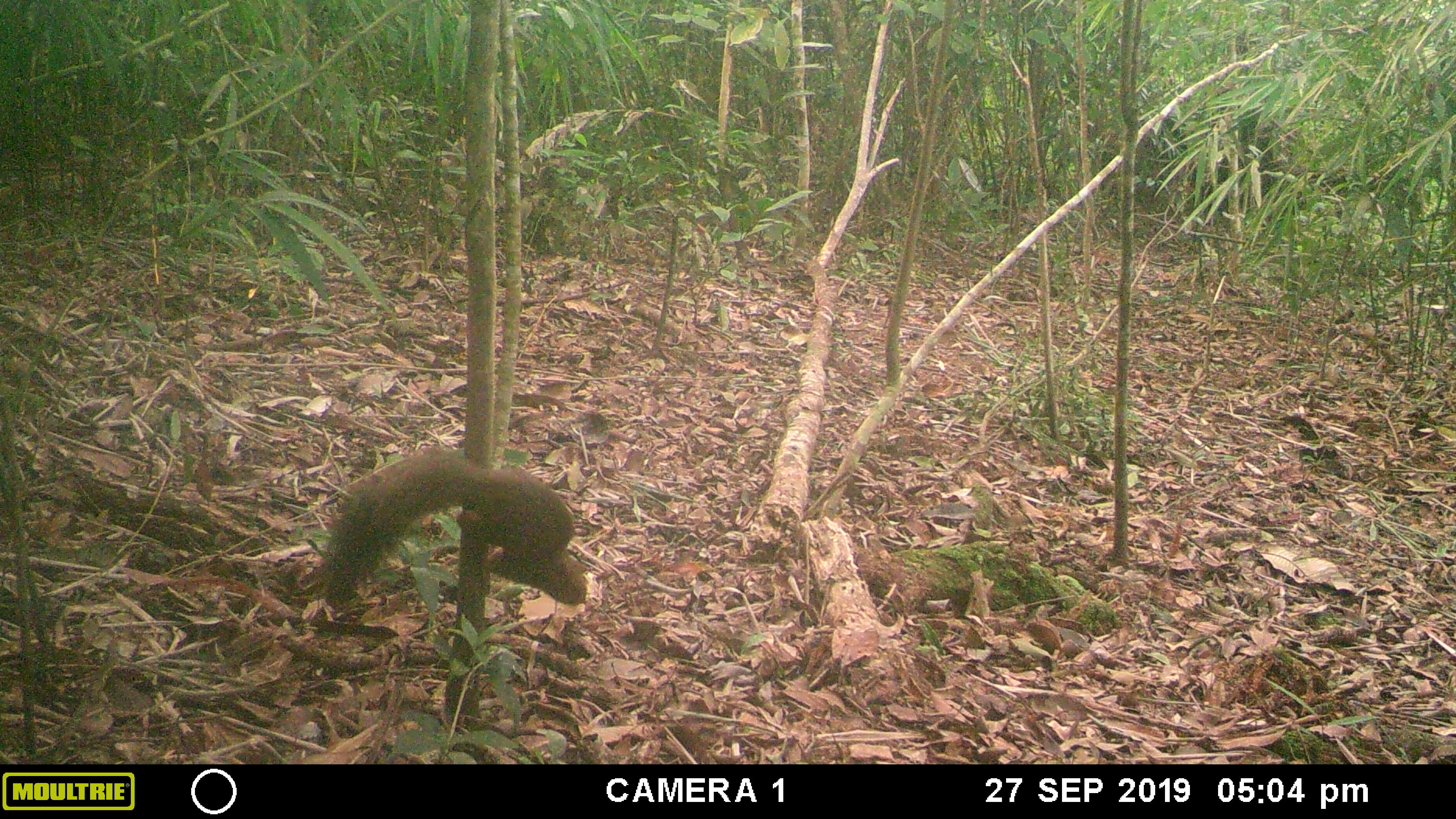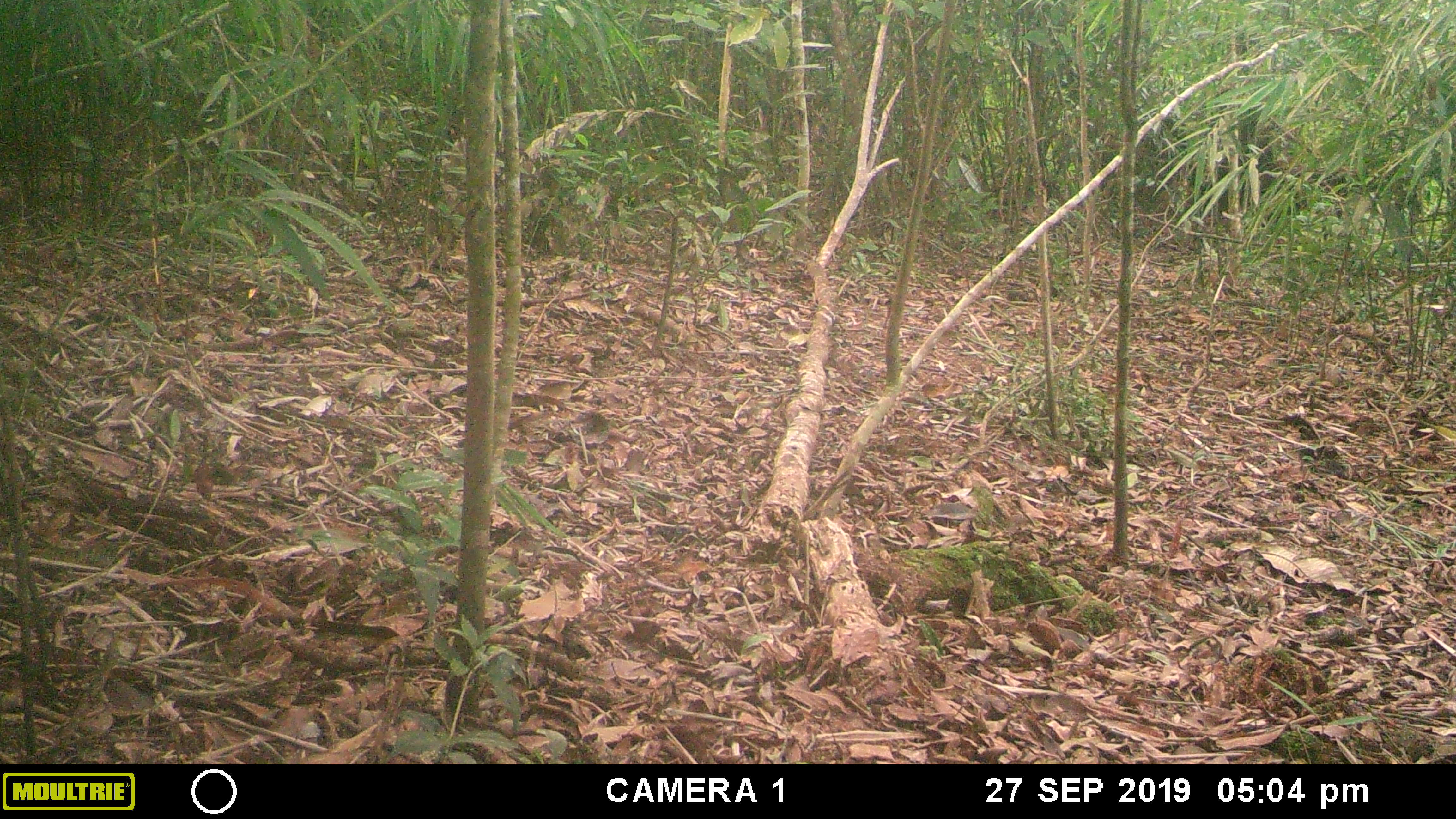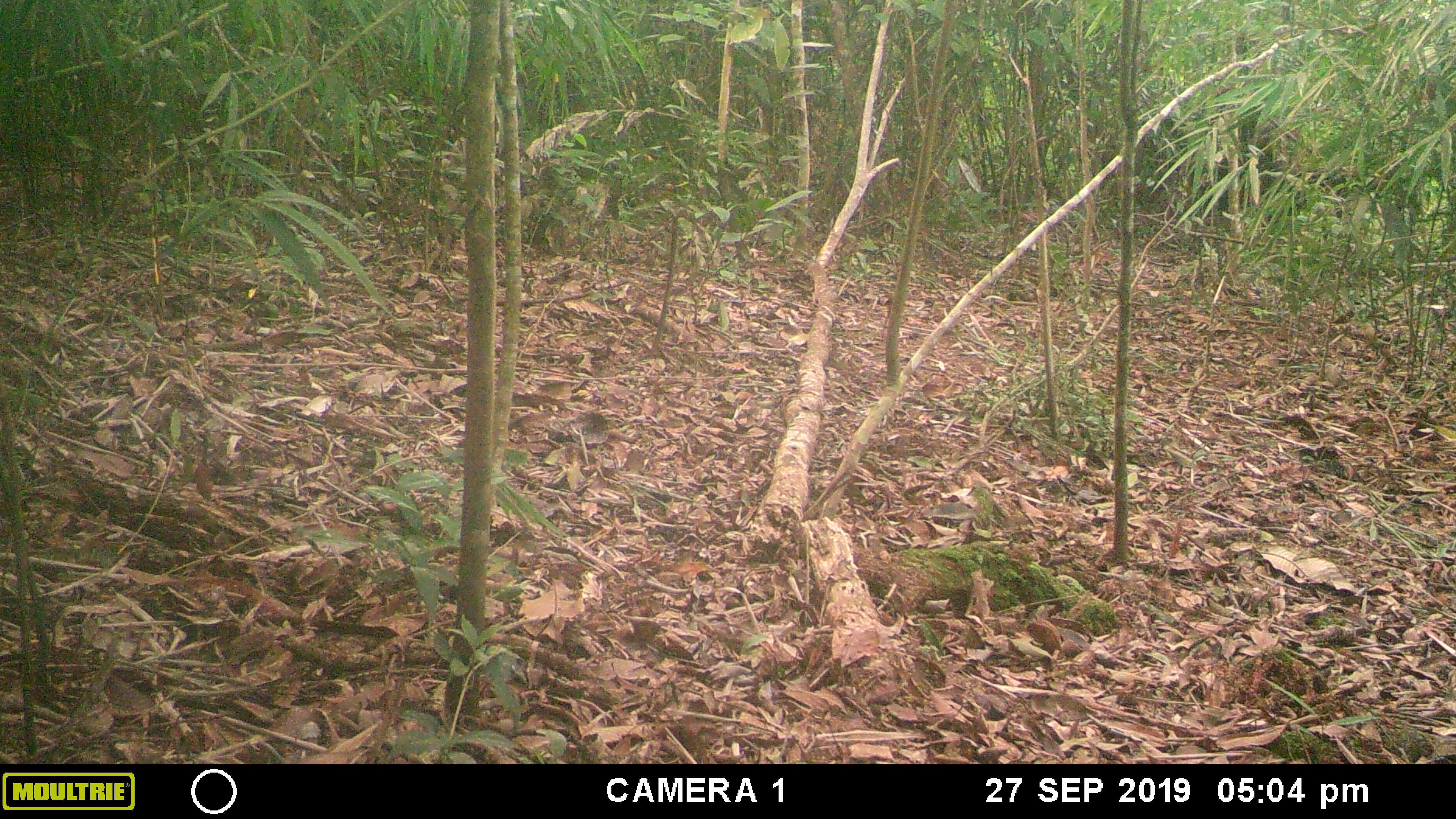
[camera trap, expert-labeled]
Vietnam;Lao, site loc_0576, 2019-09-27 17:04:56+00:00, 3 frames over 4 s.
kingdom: Animalia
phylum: Chordata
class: Mammalia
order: Rodentia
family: Sciuridae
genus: Callosciurus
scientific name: Callosciurus erythraeus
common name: pallas's squirrel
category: pallass squirrel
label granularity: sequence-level